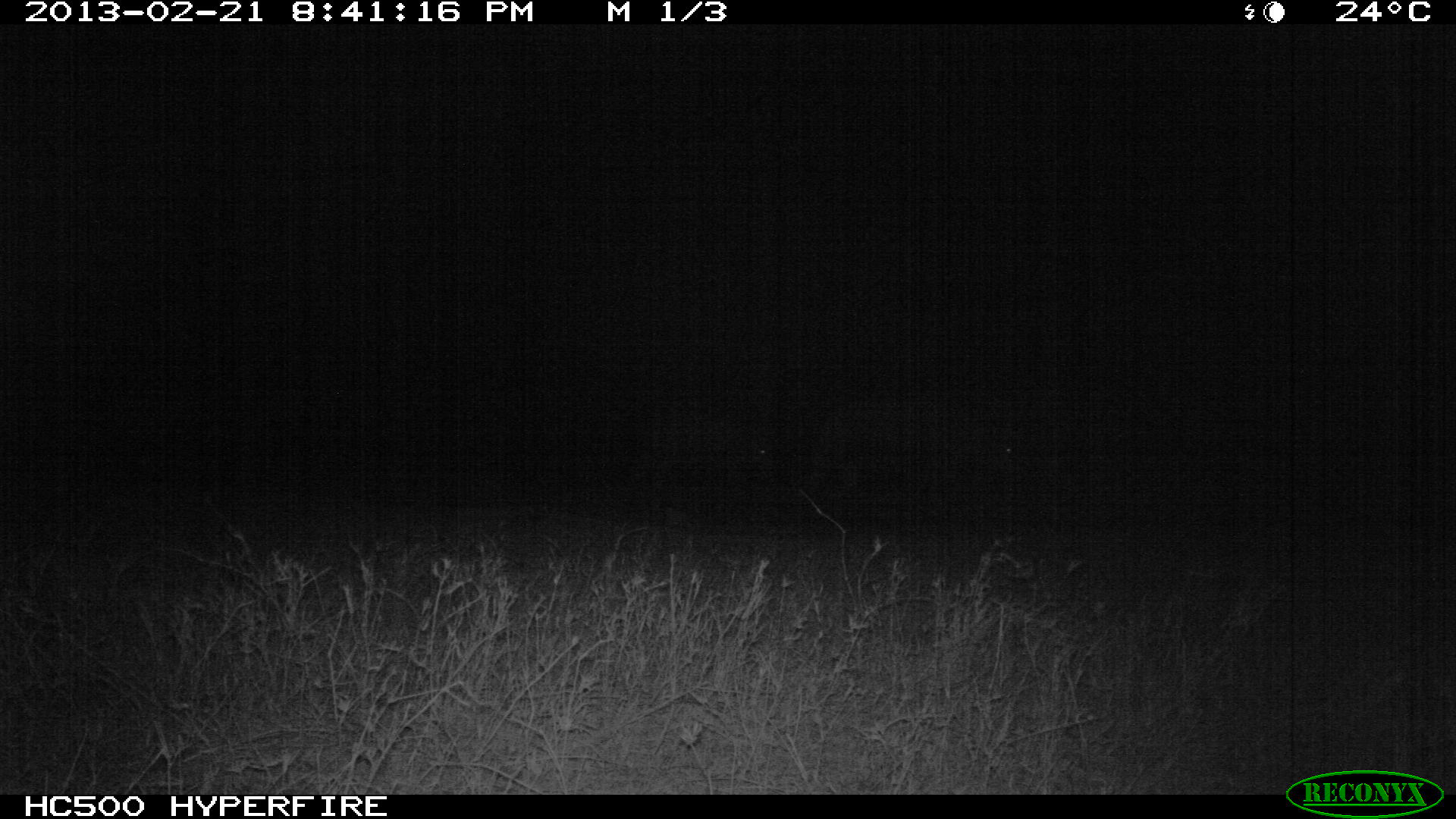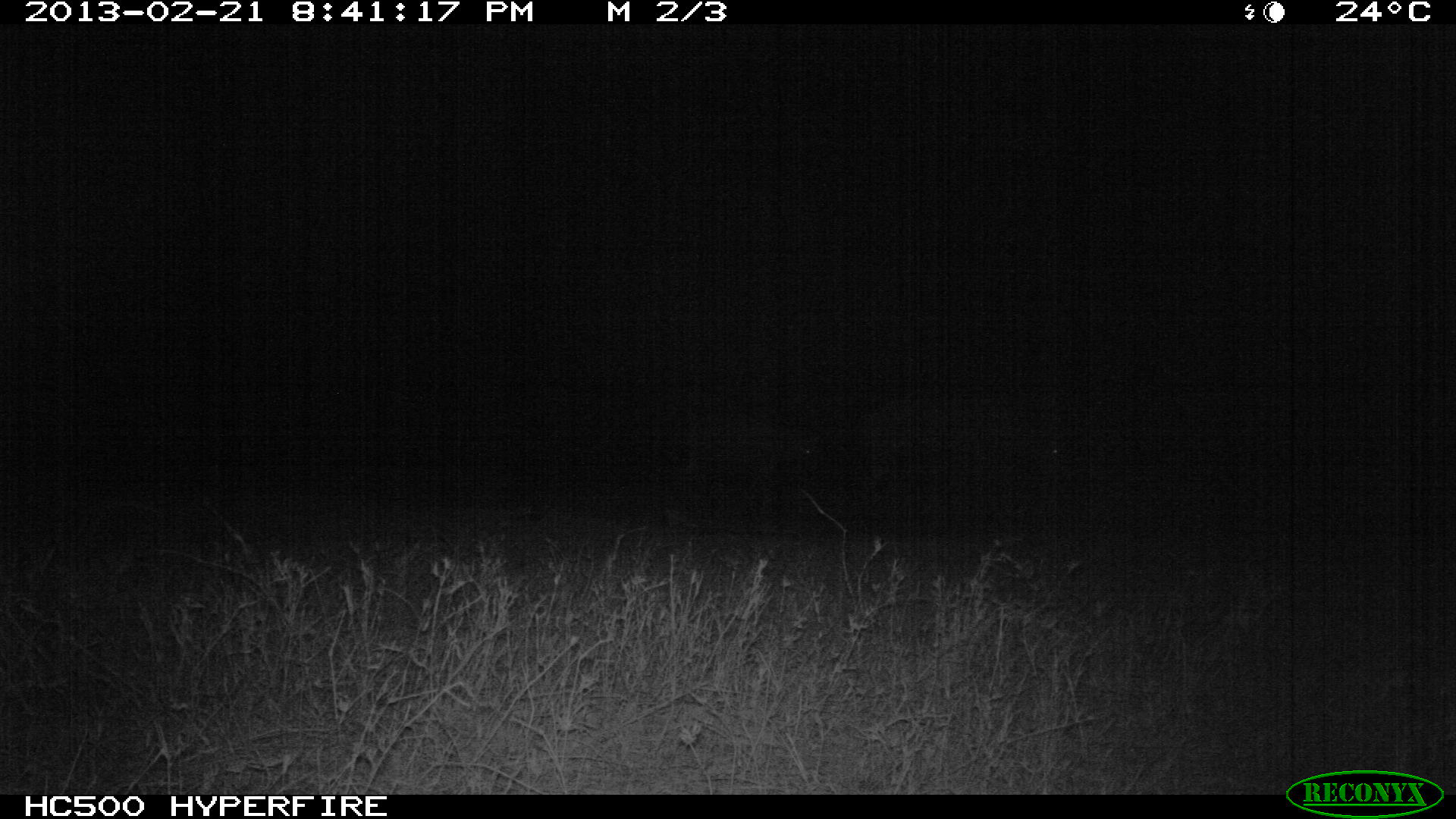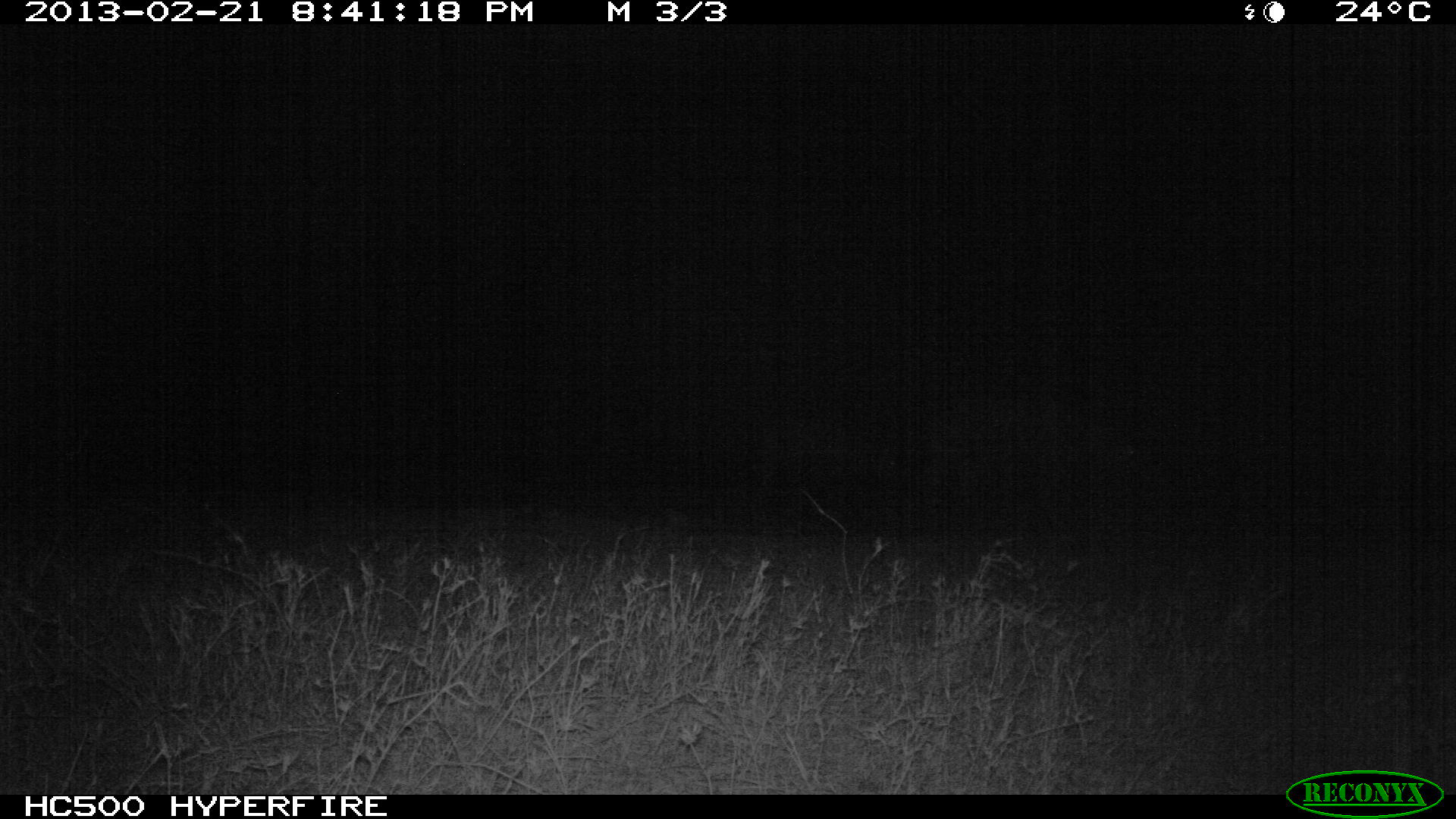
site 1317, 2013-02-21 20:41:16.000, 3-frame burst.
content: unidentified animal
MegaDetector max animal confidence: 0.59